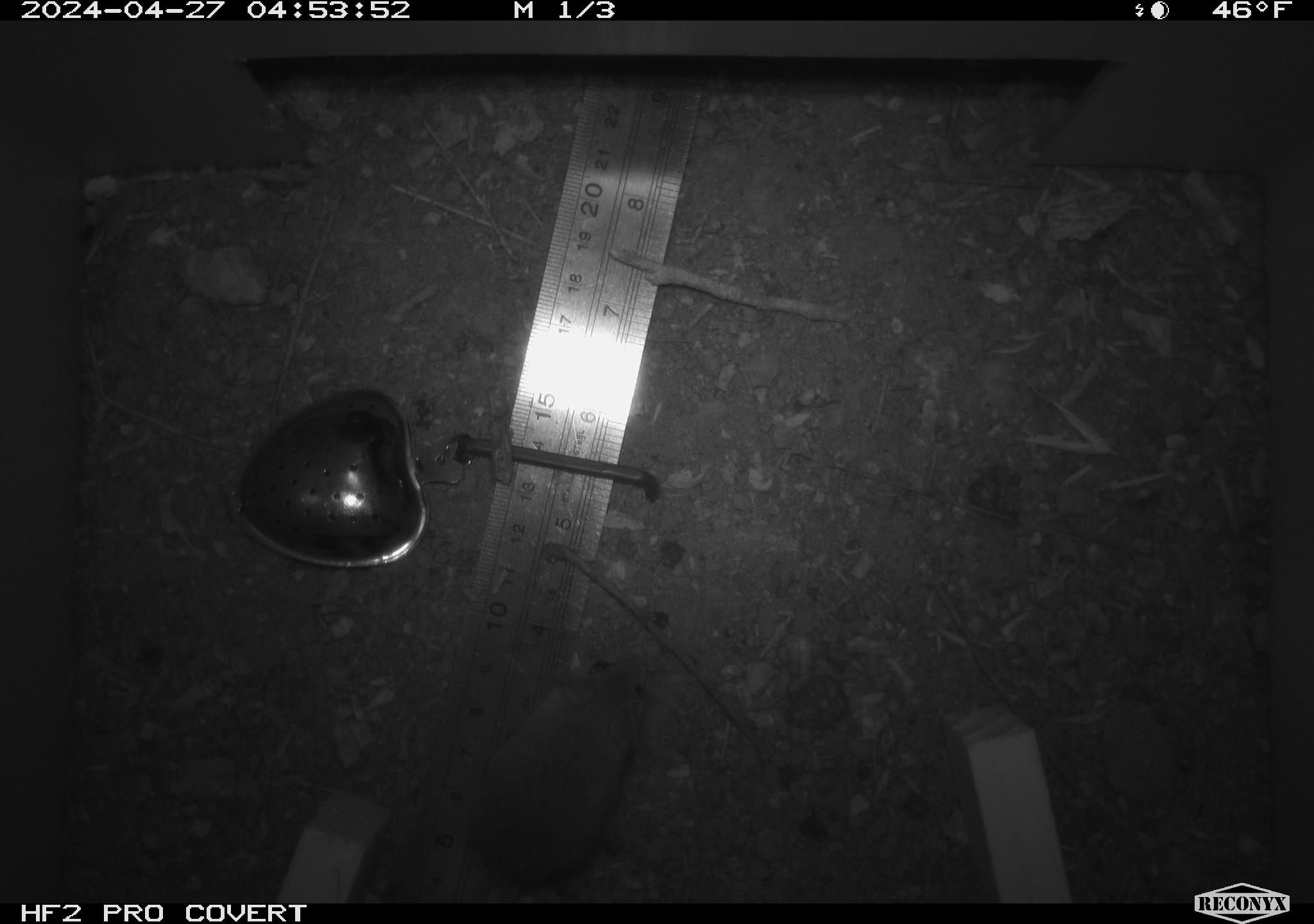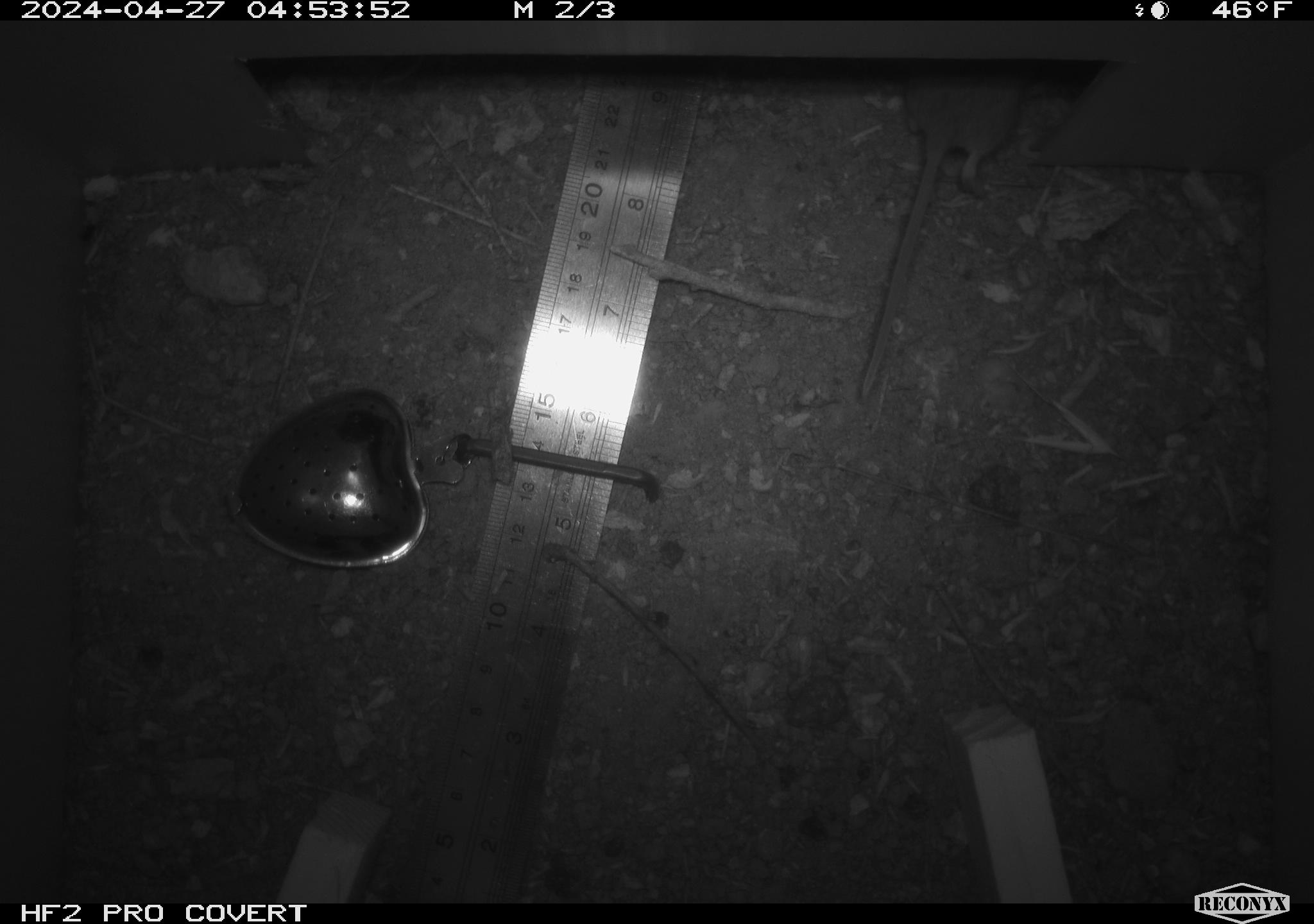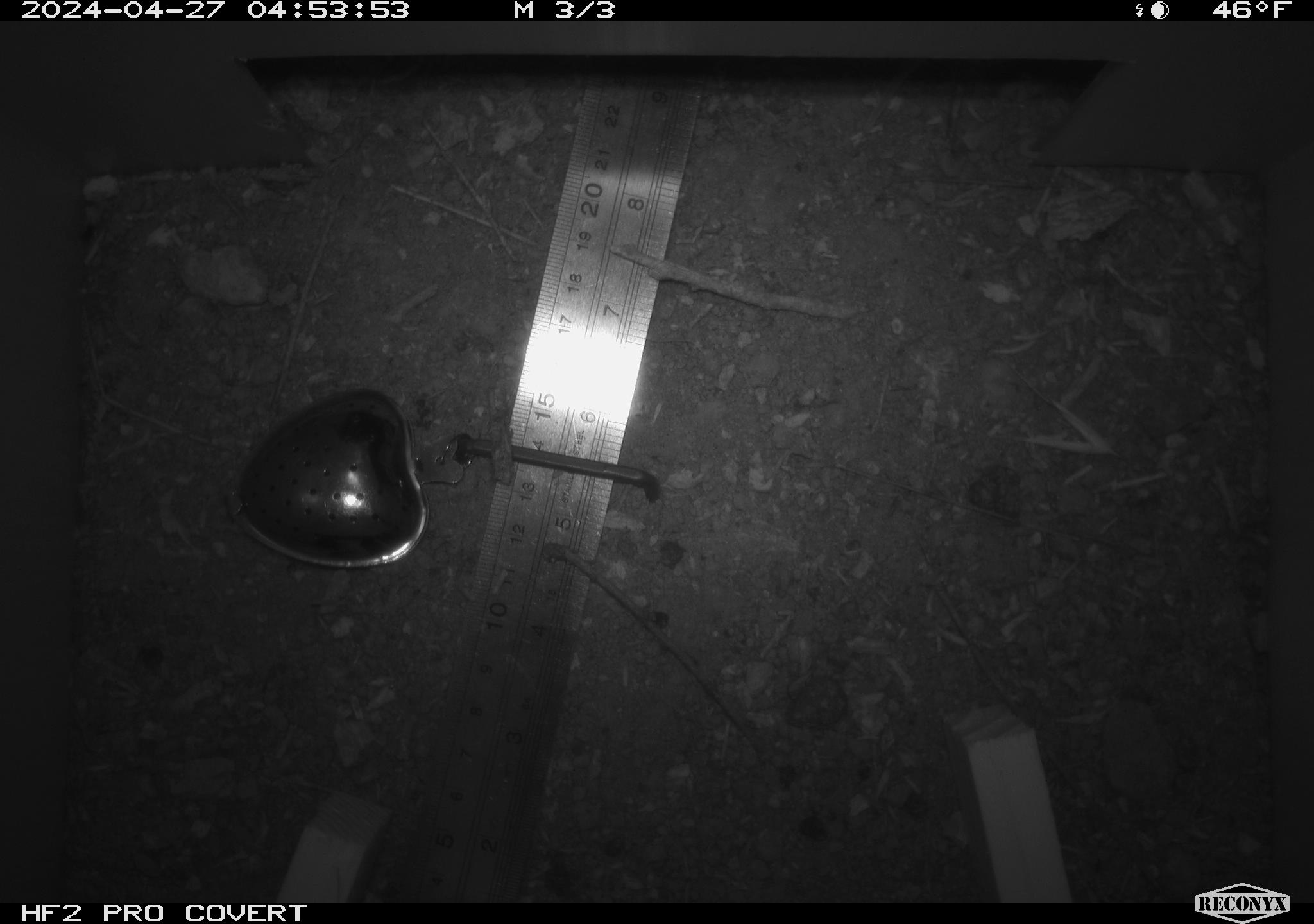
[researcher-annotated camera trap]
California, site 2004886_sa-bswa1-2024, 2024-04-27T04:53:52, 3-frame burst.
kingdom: Animalia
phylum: Chordata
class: Mammalia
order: Rodentia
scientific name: Rodentia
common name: mouse species